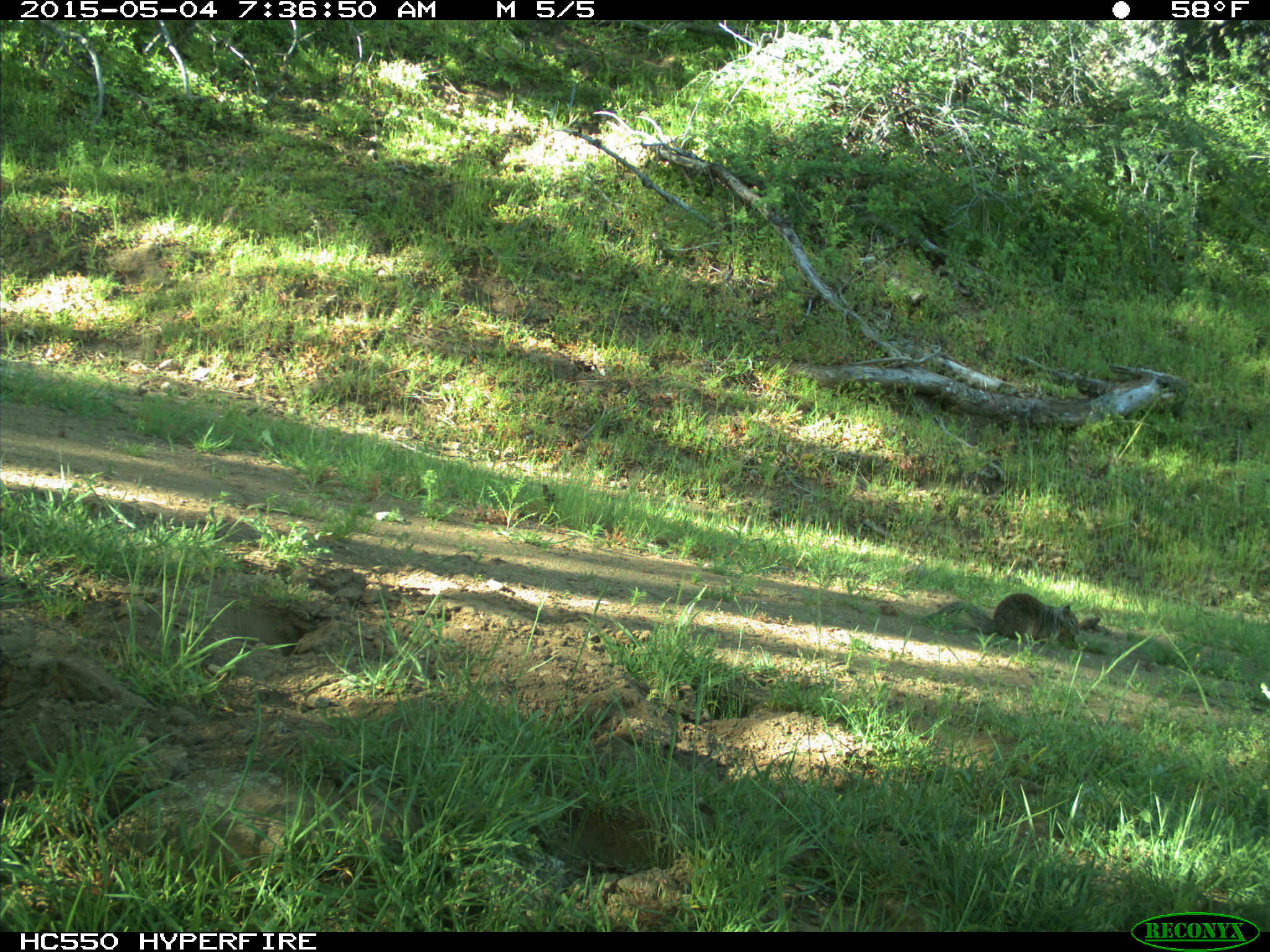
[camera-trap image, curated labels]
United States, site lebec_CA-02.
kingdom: Animalia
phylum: Chordata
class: Mammalia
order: Rodentia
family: Sciuridae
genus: Otospermophilus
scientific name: Otospermophilus beecheyi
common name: california ground squirrel